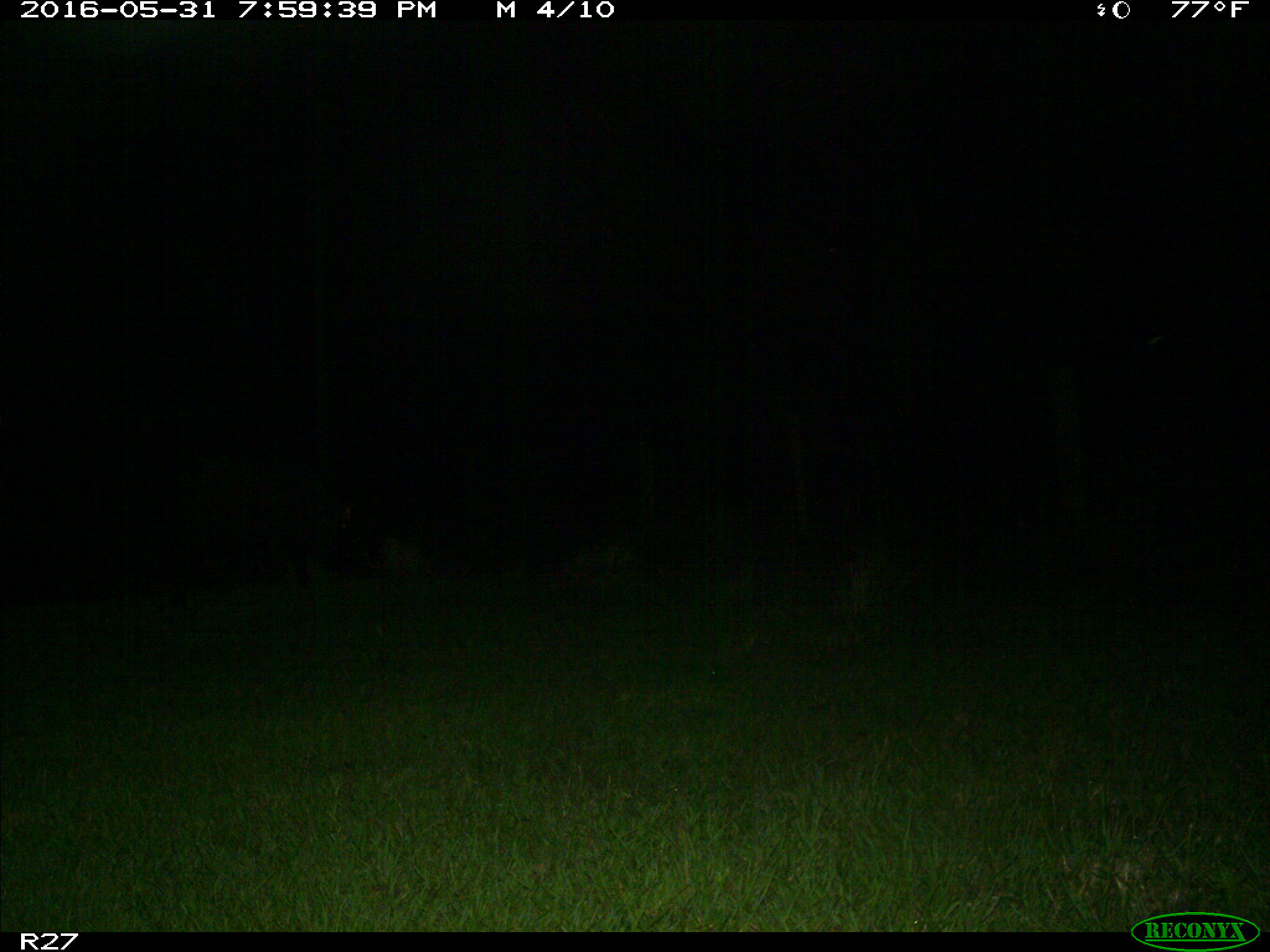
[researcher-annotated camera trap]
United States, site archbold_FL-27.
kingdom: Animalia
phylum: Chordata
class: Mammalia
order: Artiodactyla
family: Suidae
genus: Sus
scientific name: Sus scrofa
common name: wild boar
Sus scrofa (wild boar).